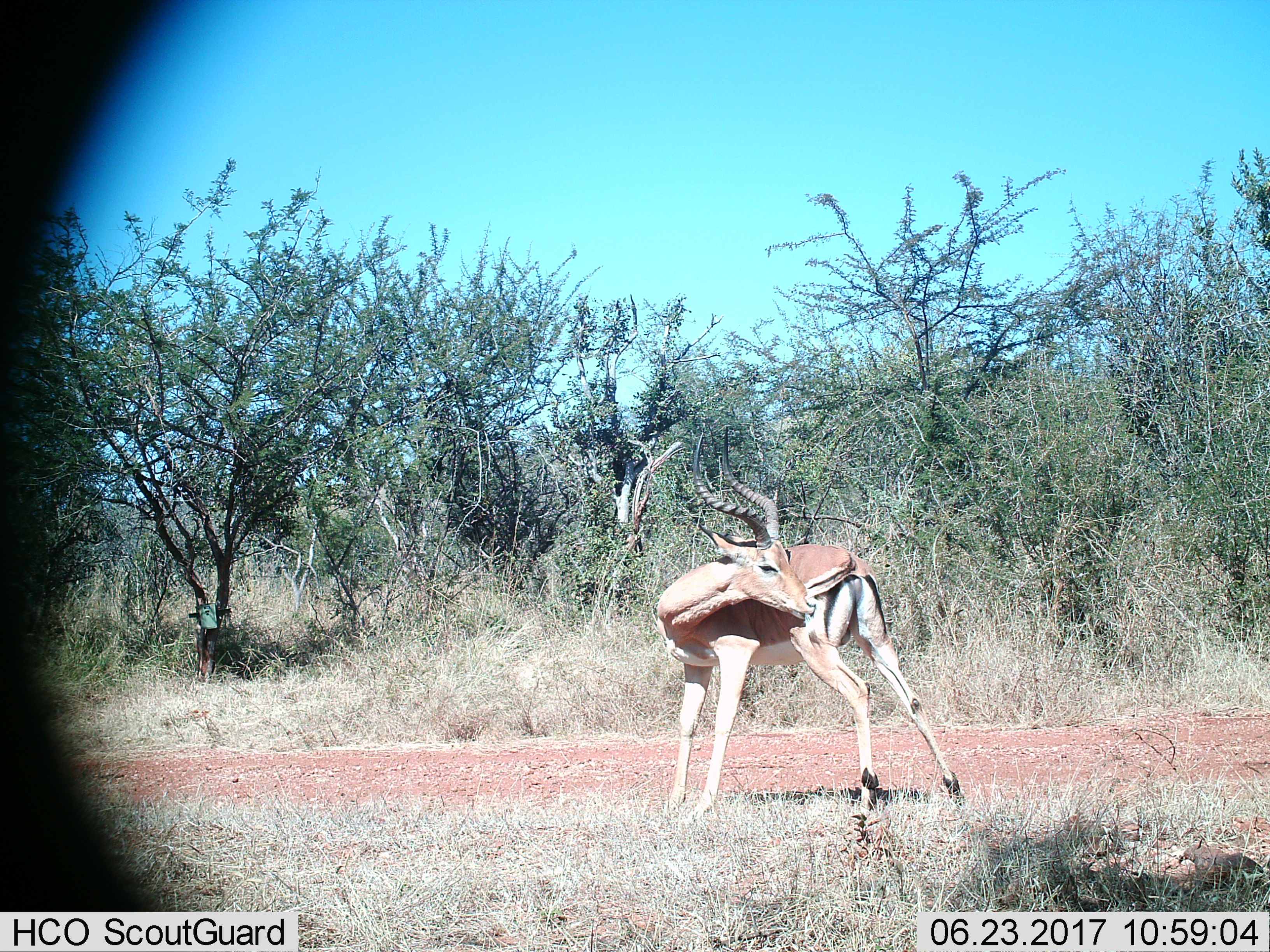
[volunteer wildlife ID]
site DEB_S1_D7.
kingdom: Animalia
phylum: Chordata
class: Mammalia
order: Artiodactyla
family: Bovidae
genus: Aepyceros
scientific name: Aepyceros melampus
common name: impala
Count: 1.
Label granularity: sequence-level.